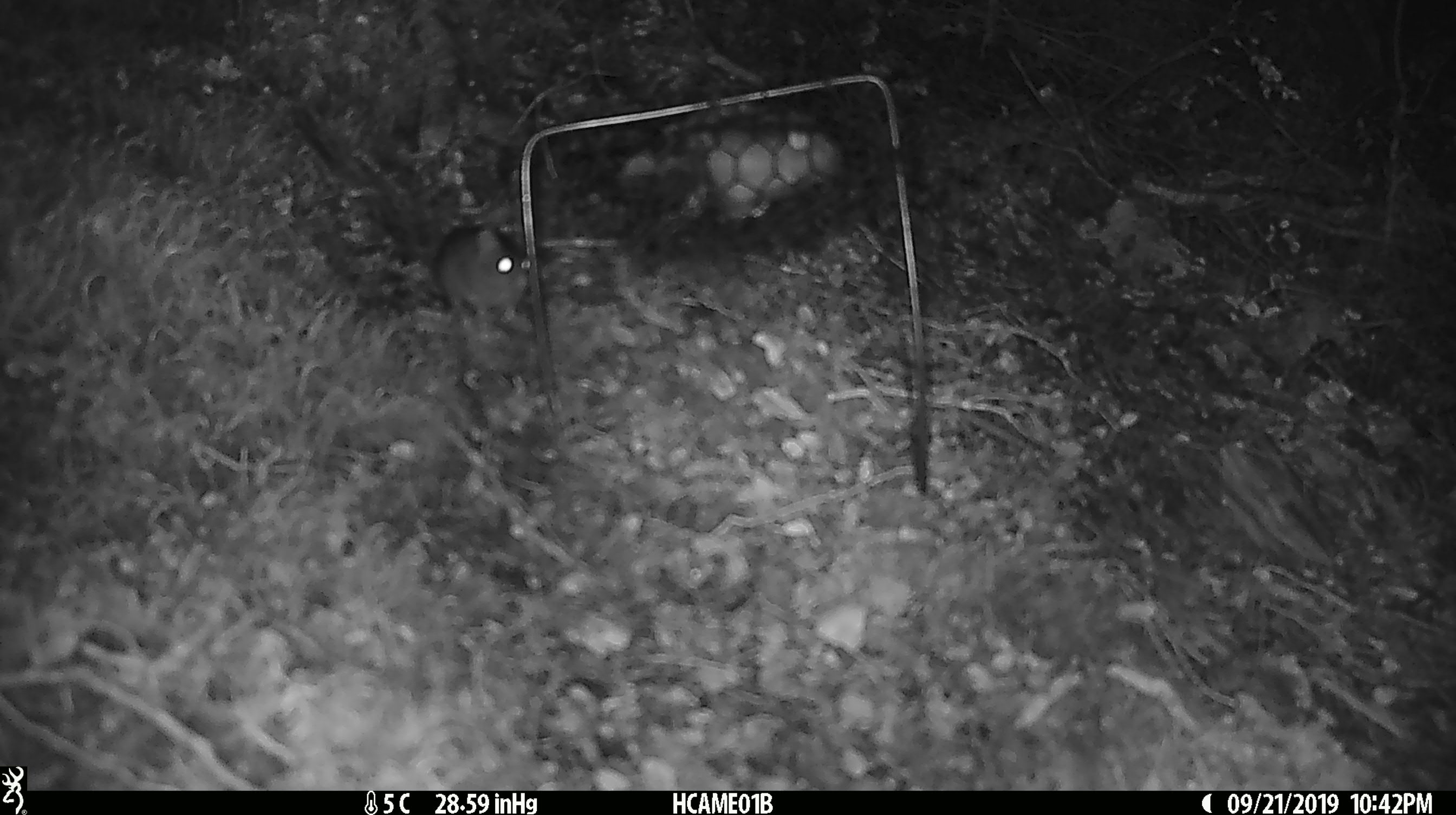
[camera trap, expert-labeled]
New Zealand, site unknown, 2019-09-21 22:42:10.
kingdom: Animalia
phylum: Chordata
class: Mammalia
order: Rodentia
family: Muridae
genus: Mus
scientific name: Mus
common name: mouse